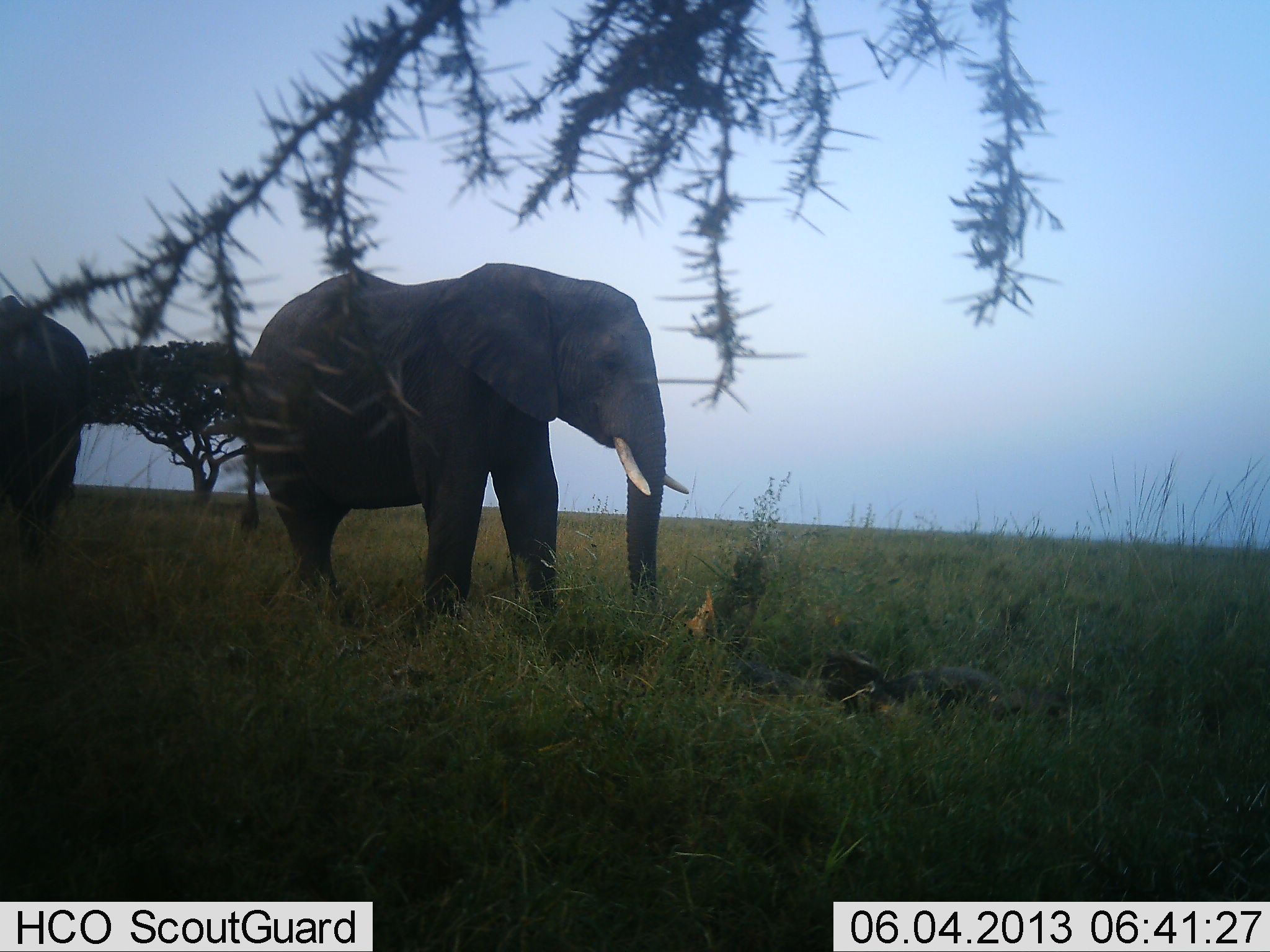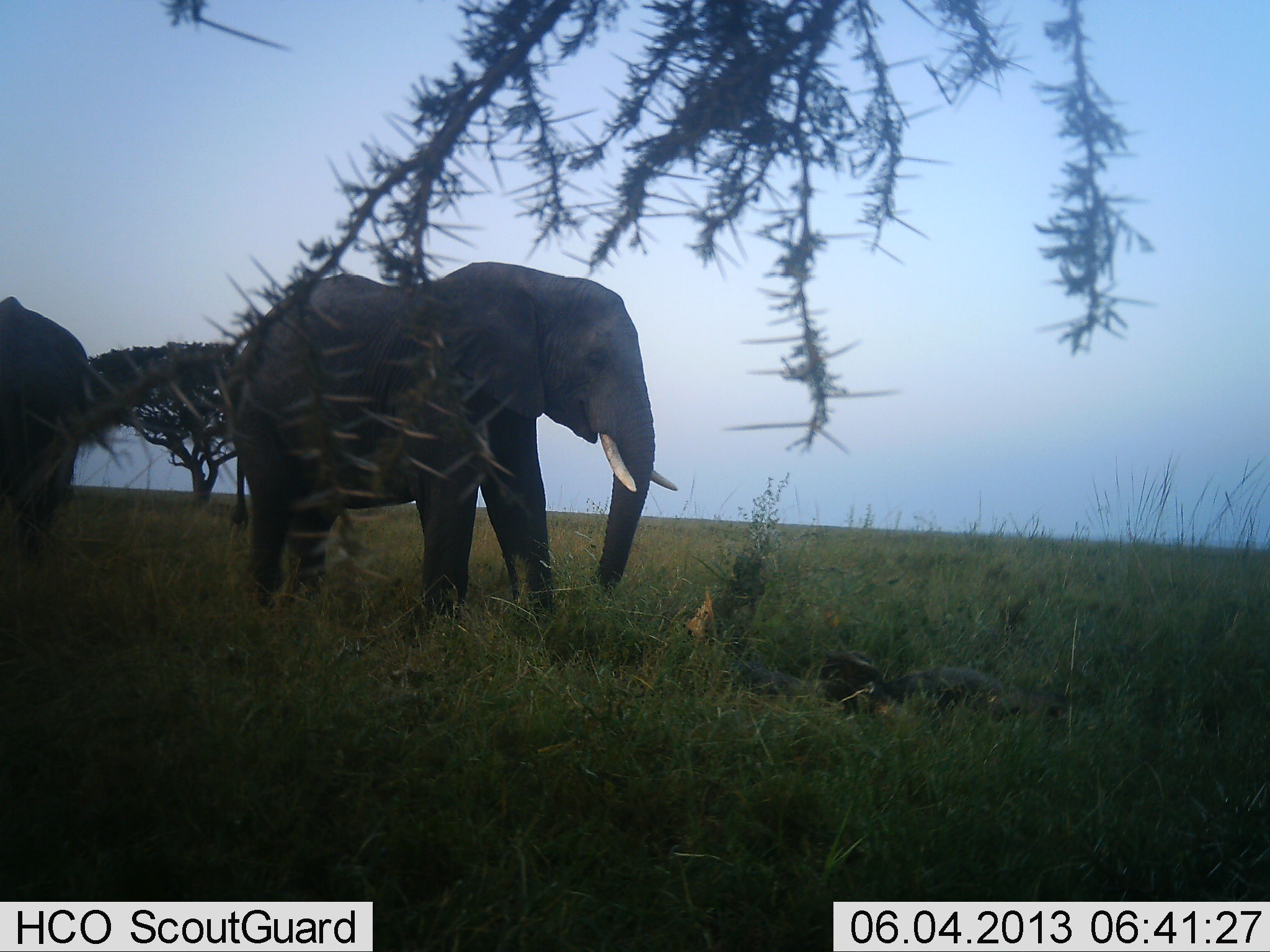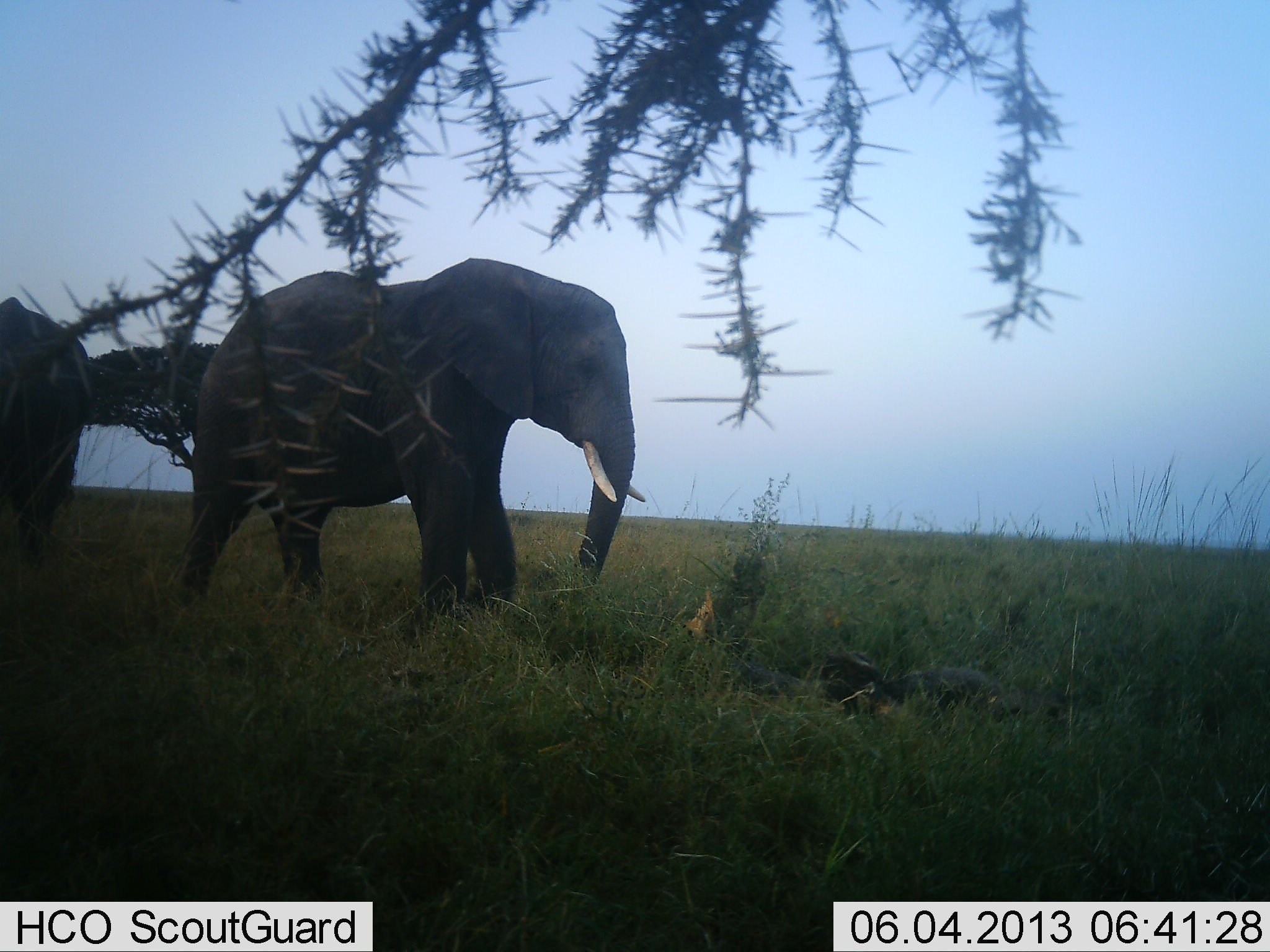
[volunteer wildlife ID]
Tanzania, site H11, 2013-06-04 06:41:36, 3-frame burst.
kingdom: Animalia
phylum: Chordata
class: Mammalia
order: Proboscidea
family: Elephantidae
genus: Loxodonta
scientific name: Loxodonta africana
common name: african bush elephant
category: elephant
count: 2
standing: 53%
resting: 0%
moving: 74%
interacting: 0%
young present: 0%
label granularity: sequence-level